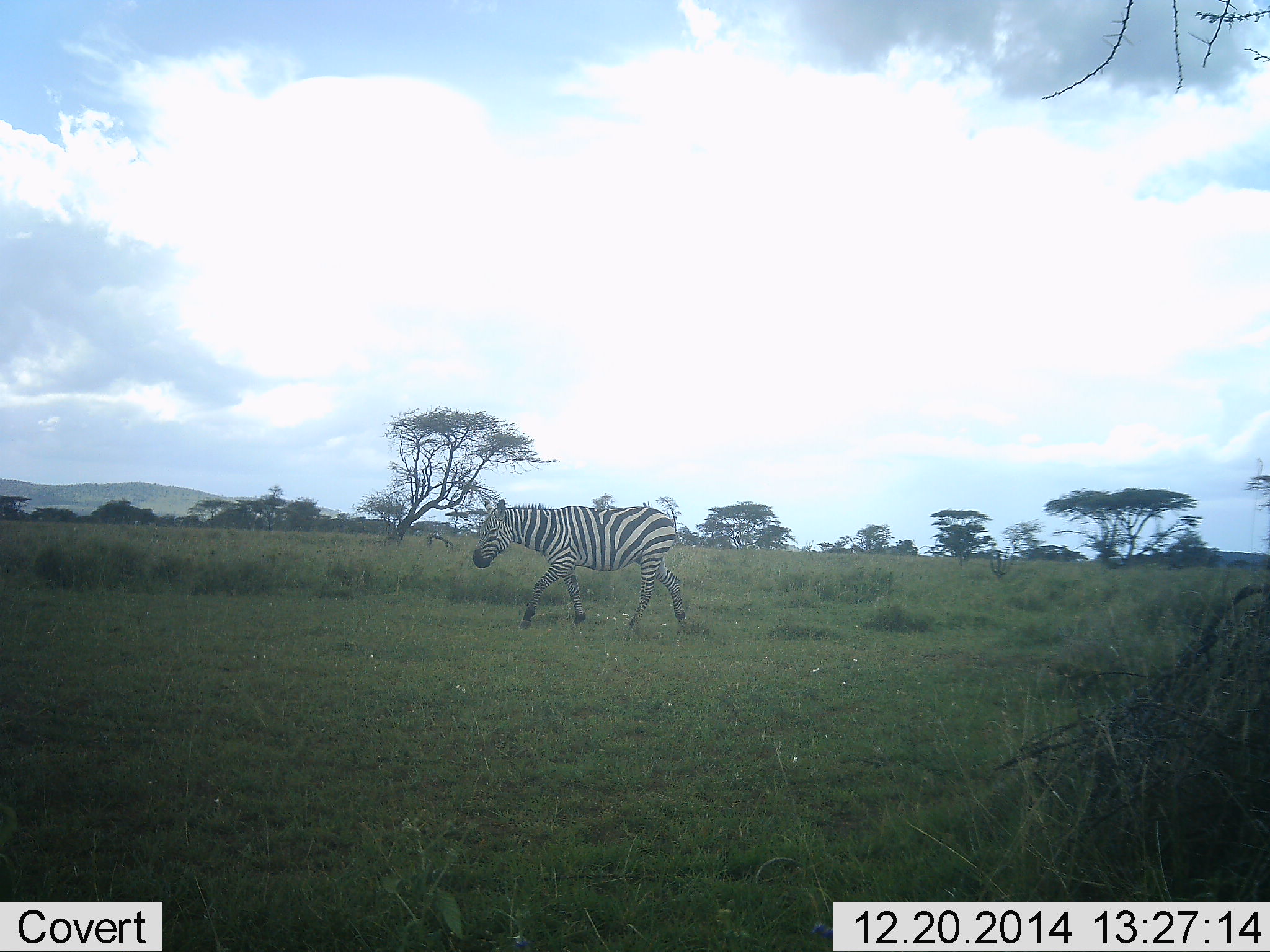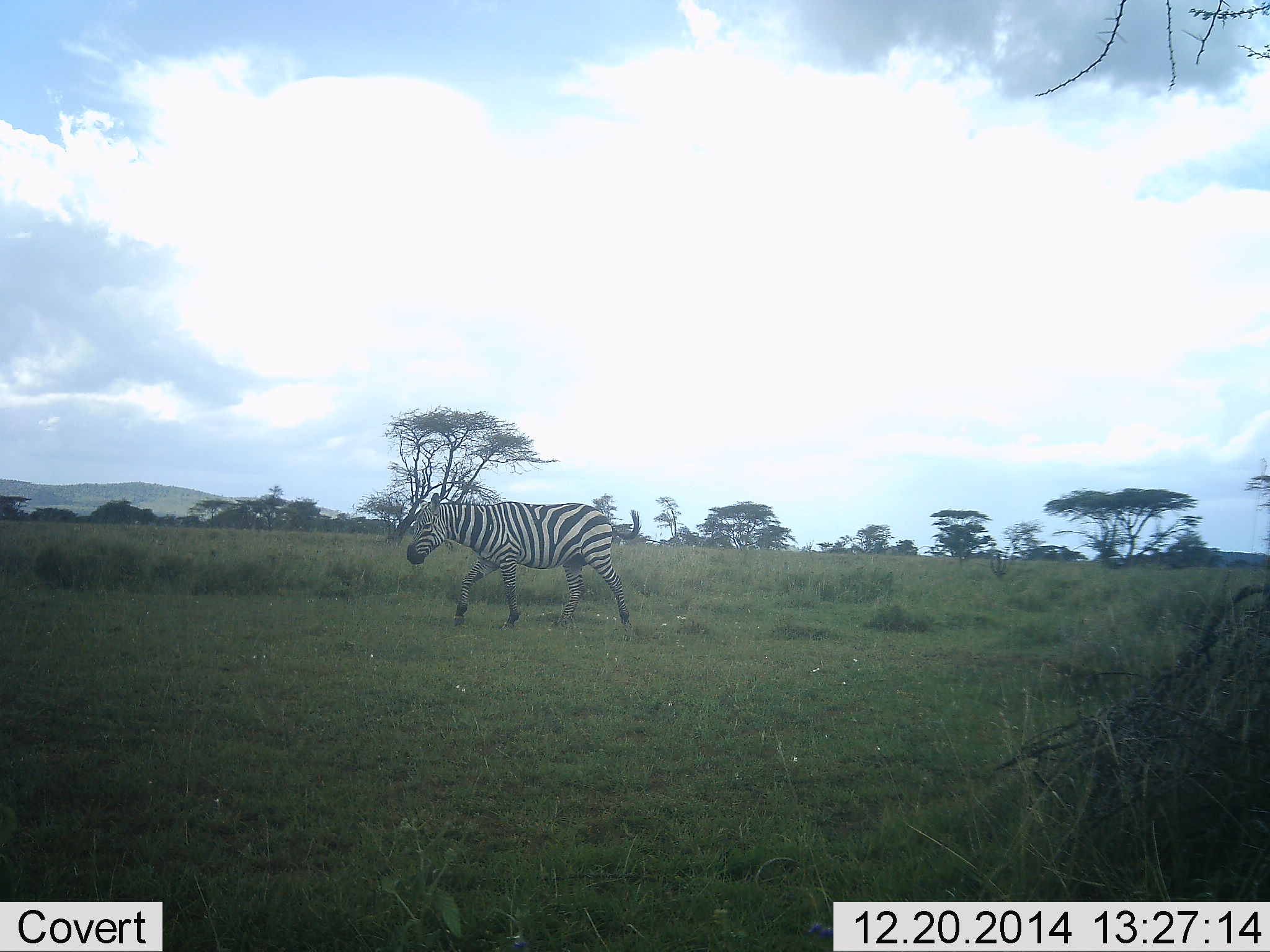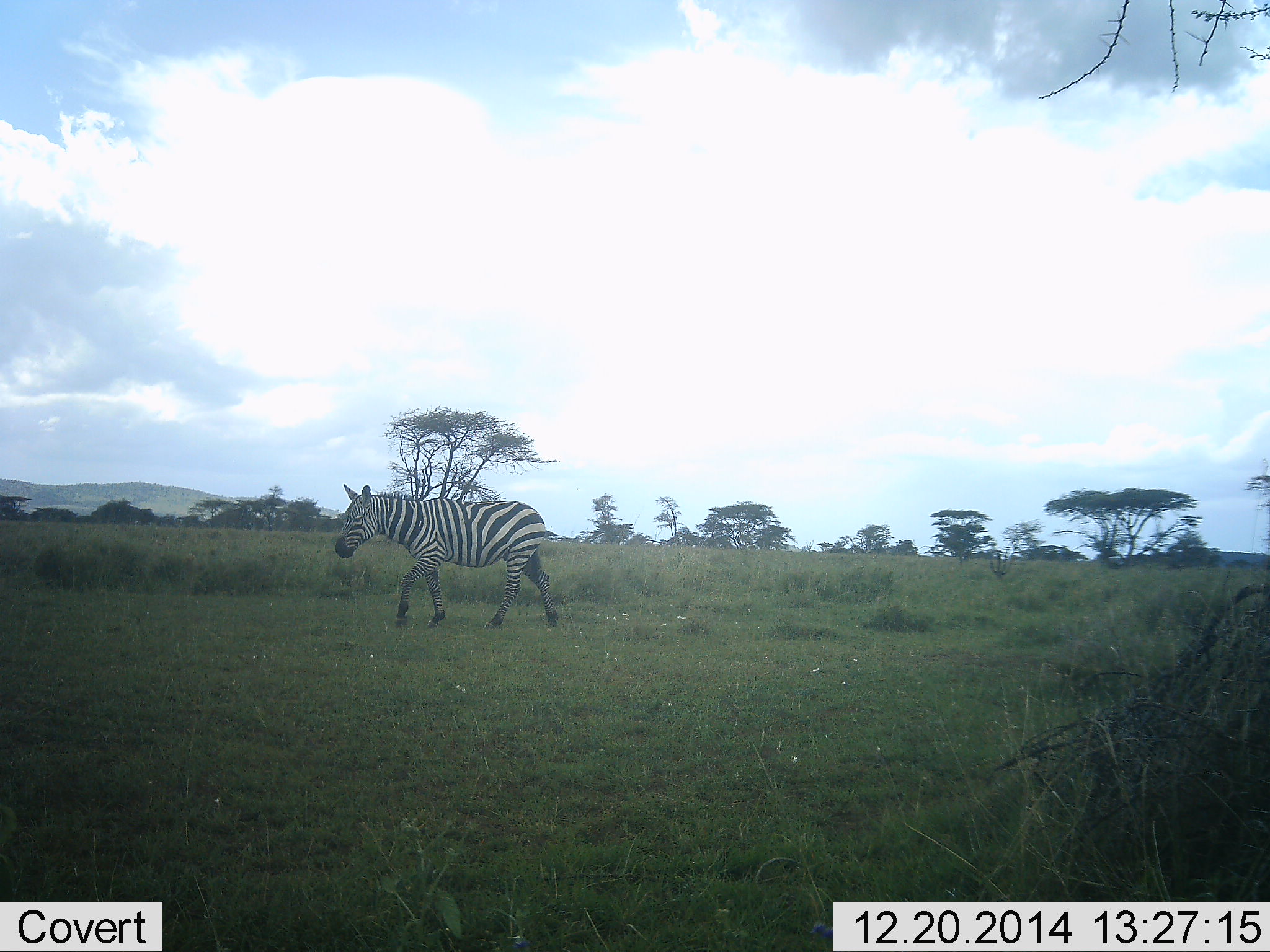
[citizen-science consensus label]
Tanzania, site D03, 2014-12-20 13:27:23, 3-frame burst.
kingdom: Animalia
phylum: Chordata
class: Mammalia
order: Perissodactyla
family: Equidae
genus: Equus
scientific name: Equus quagga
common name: plains zebra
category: zebra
Zebra (plains zebra) (Equus quagga), count 1. Behavior (volunteer vote fractions): standing 10%, resting 0%, moving 100%, interacting 0%. Young present (vote fraction): 0%. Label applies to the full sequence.